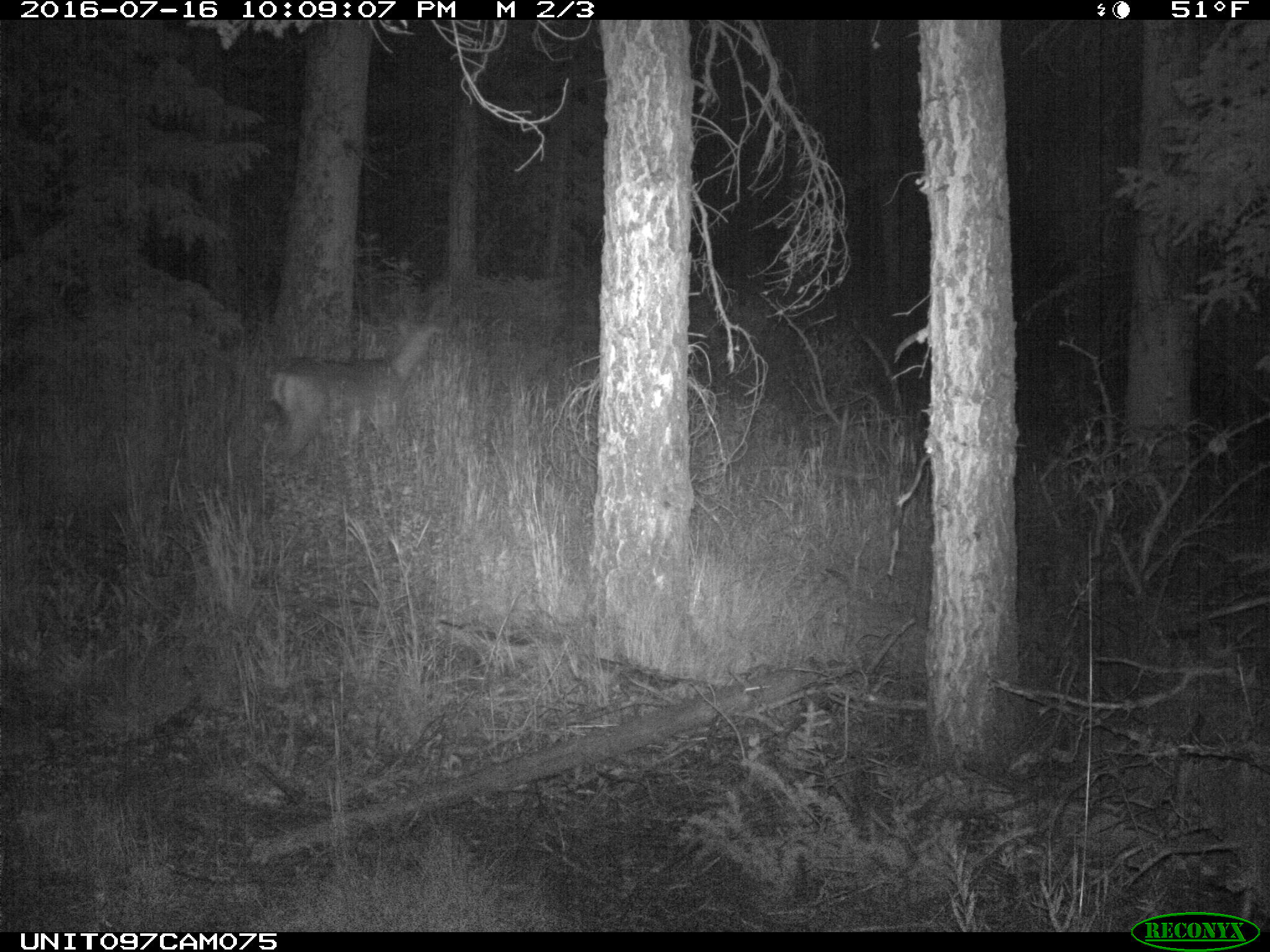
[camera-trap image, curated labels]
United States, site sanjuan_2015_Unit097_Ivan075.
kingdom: Animalia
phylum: Chordata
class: Mammalia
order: Artiodactyla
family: Cervidae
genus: Odocoileus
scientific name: Odocoileus hemionus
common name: mule deer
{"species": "Odocoileus hemionus (mule deer)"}